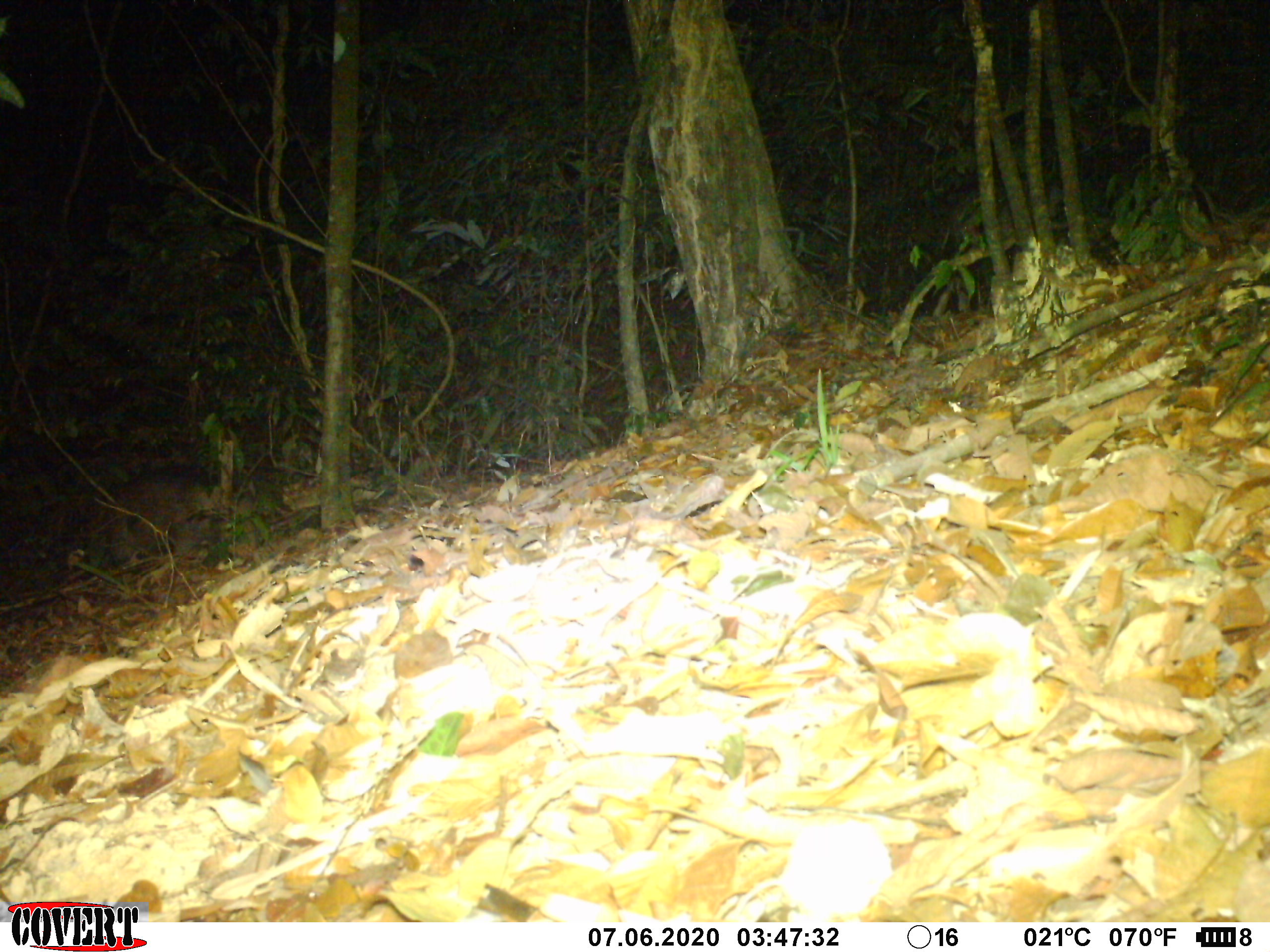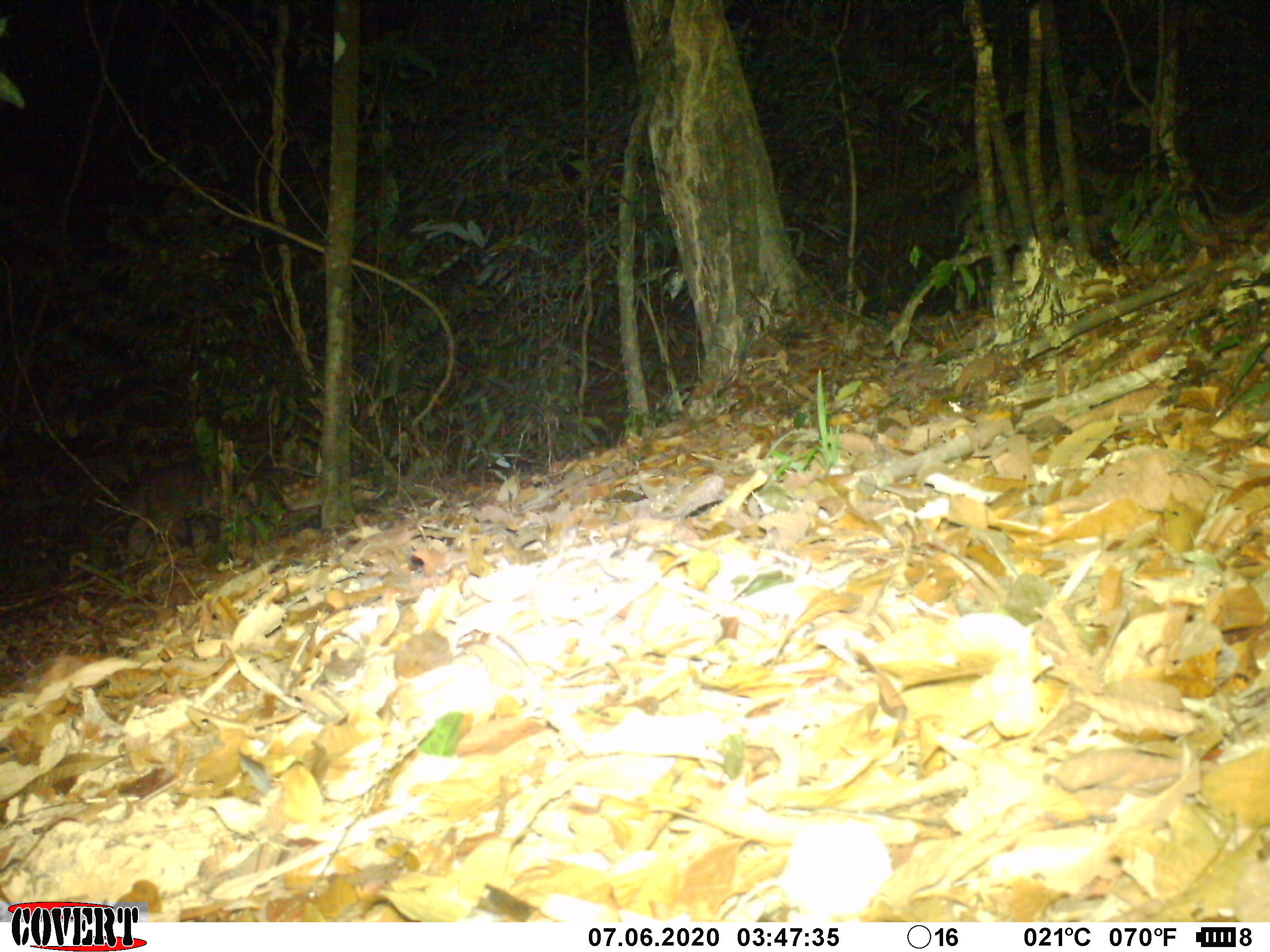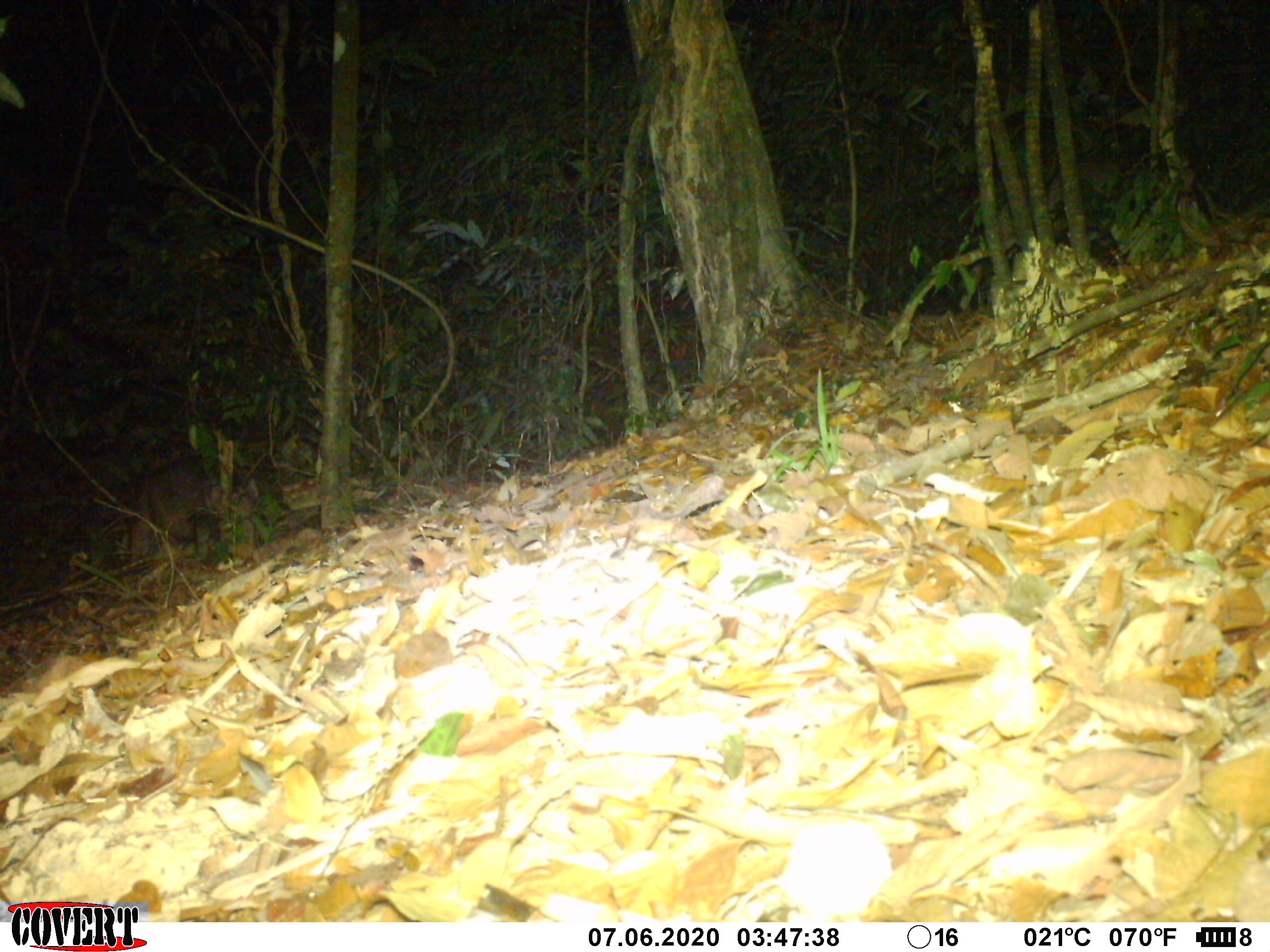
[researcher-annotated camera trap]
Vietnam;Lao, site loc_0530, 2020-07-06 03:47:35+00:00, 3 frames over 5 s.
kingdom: Animalia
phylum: Chordata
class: Mammalia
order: Artiodactyla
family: Suidae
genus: Sus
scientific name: Sus scrofa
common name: eurasian wild pig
Eurasian wild pig (Sus scrofa). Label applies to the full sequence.